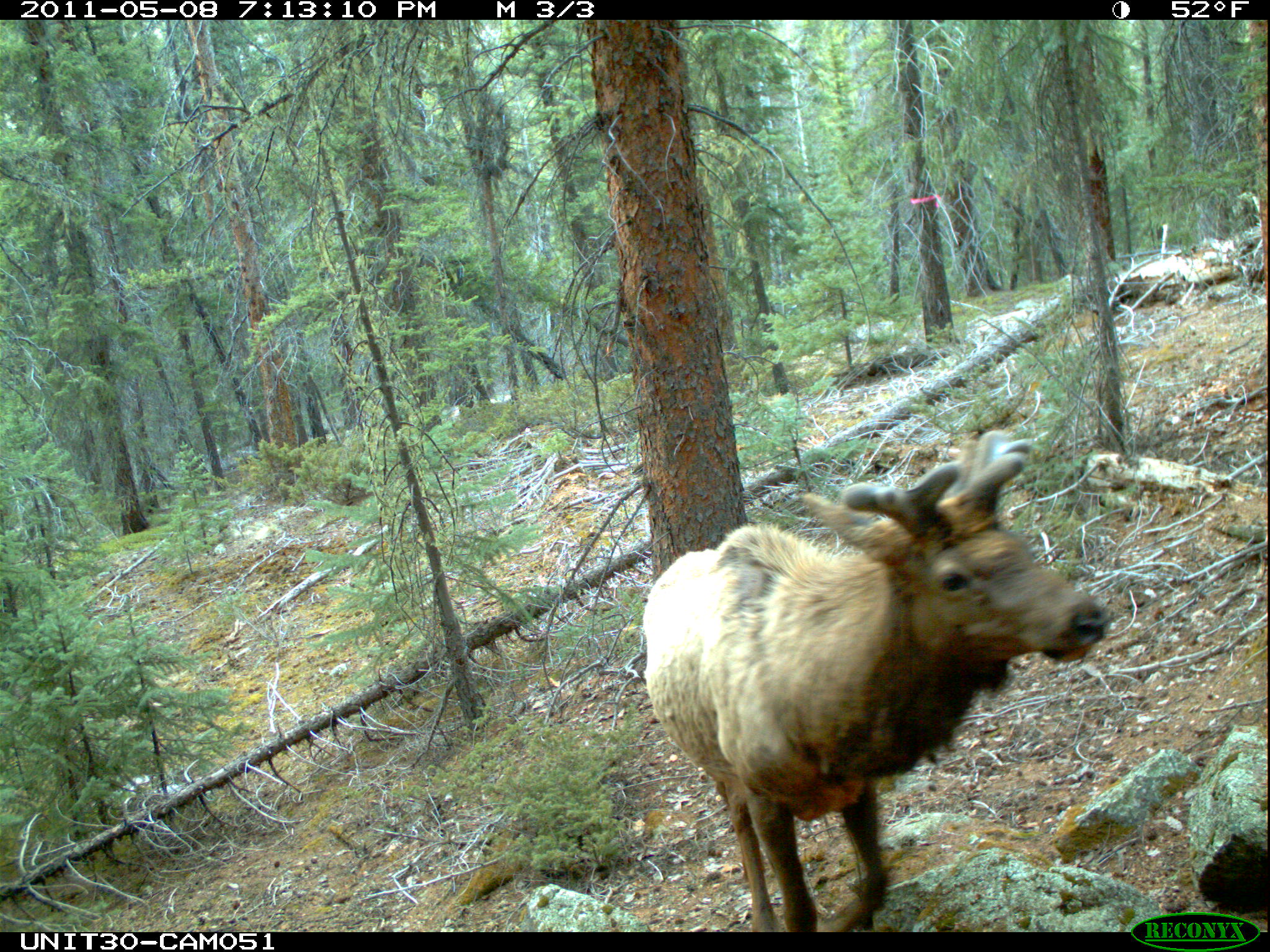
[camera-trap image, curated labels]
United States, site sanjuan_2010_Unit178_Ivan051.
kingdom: Animalia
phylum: Chordata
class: Mammalia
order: Artiodactyla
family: Cervidae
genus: Cervus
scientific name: Cervus elaphus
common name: red deer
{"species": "Cervus elaphus (red deer)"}